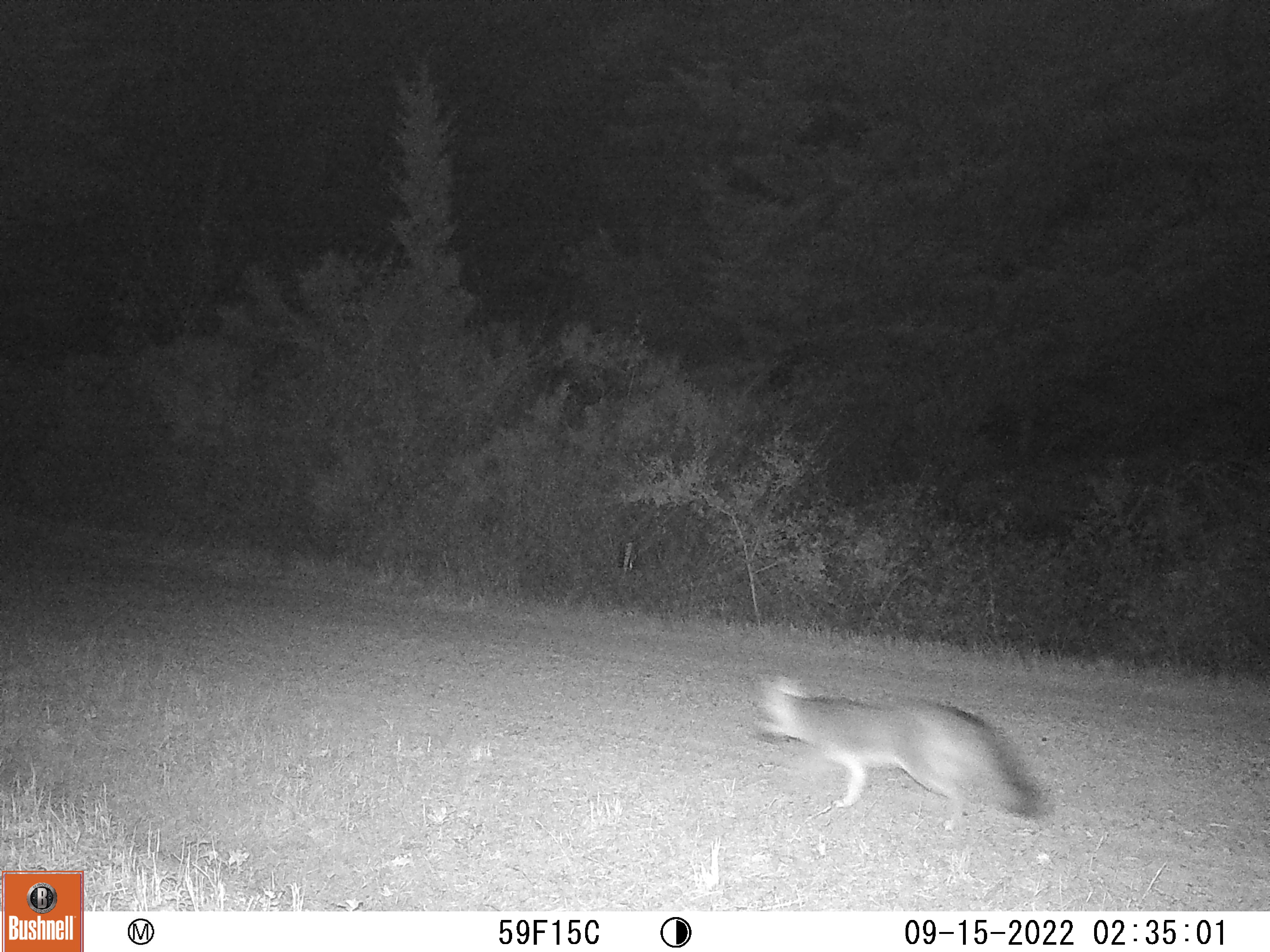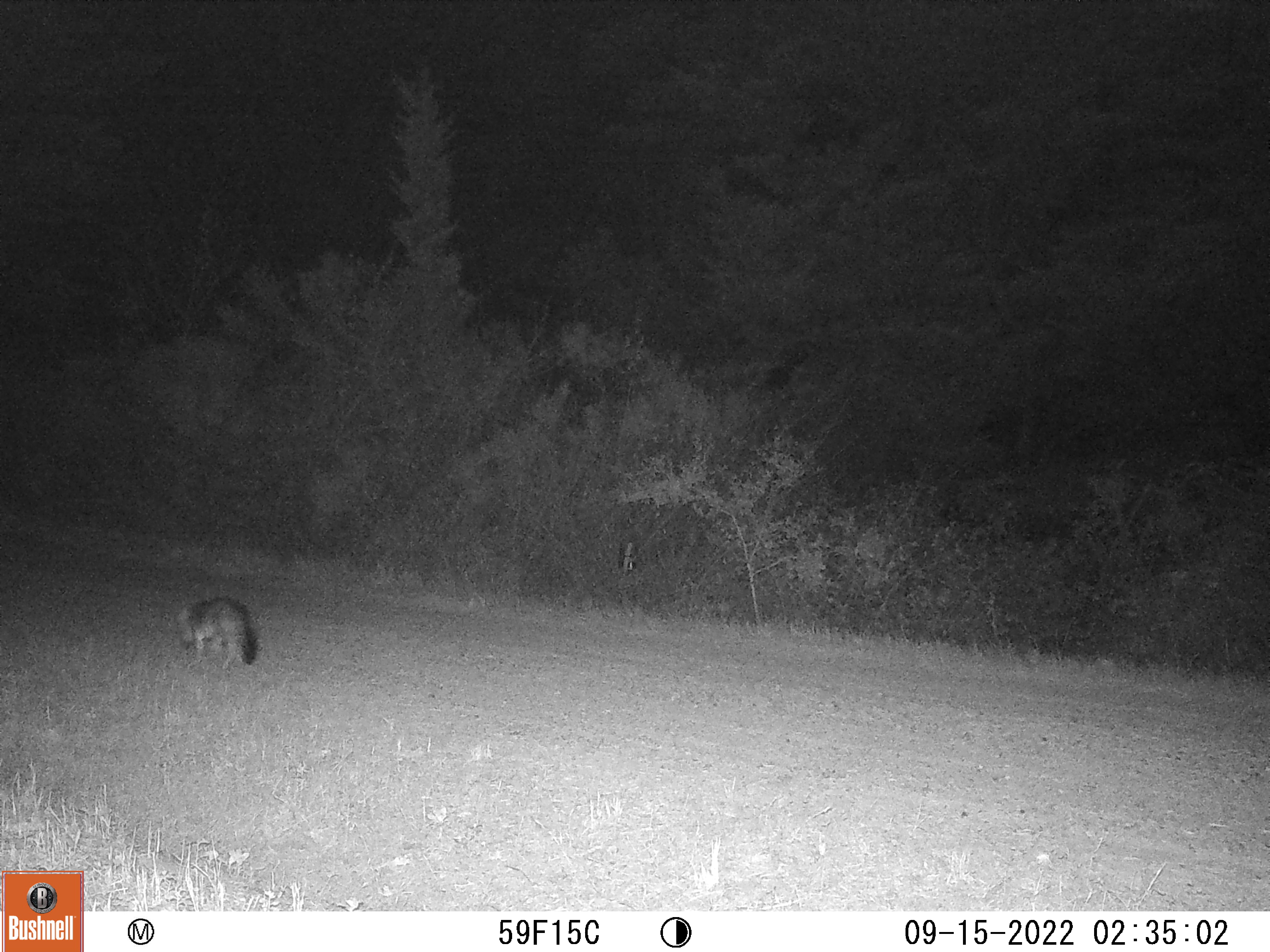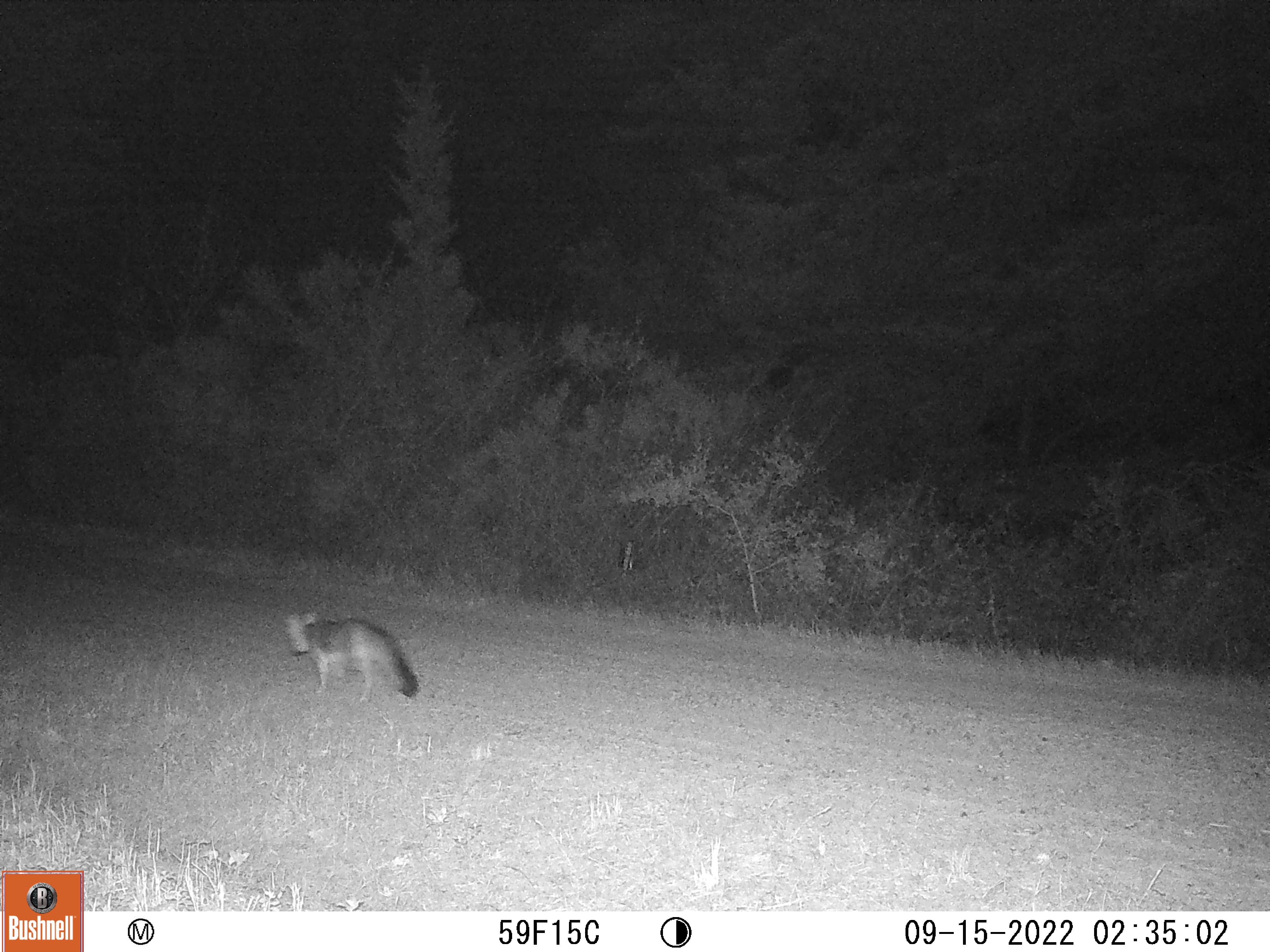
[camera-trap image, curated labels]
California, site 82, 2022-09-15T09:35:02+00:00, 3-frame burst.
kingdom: Animalia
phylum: Chordata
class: Mammalia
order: Carnivora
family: Canidae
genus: Urocyon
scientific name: Urocyon cinereoargenteus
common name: gray fox